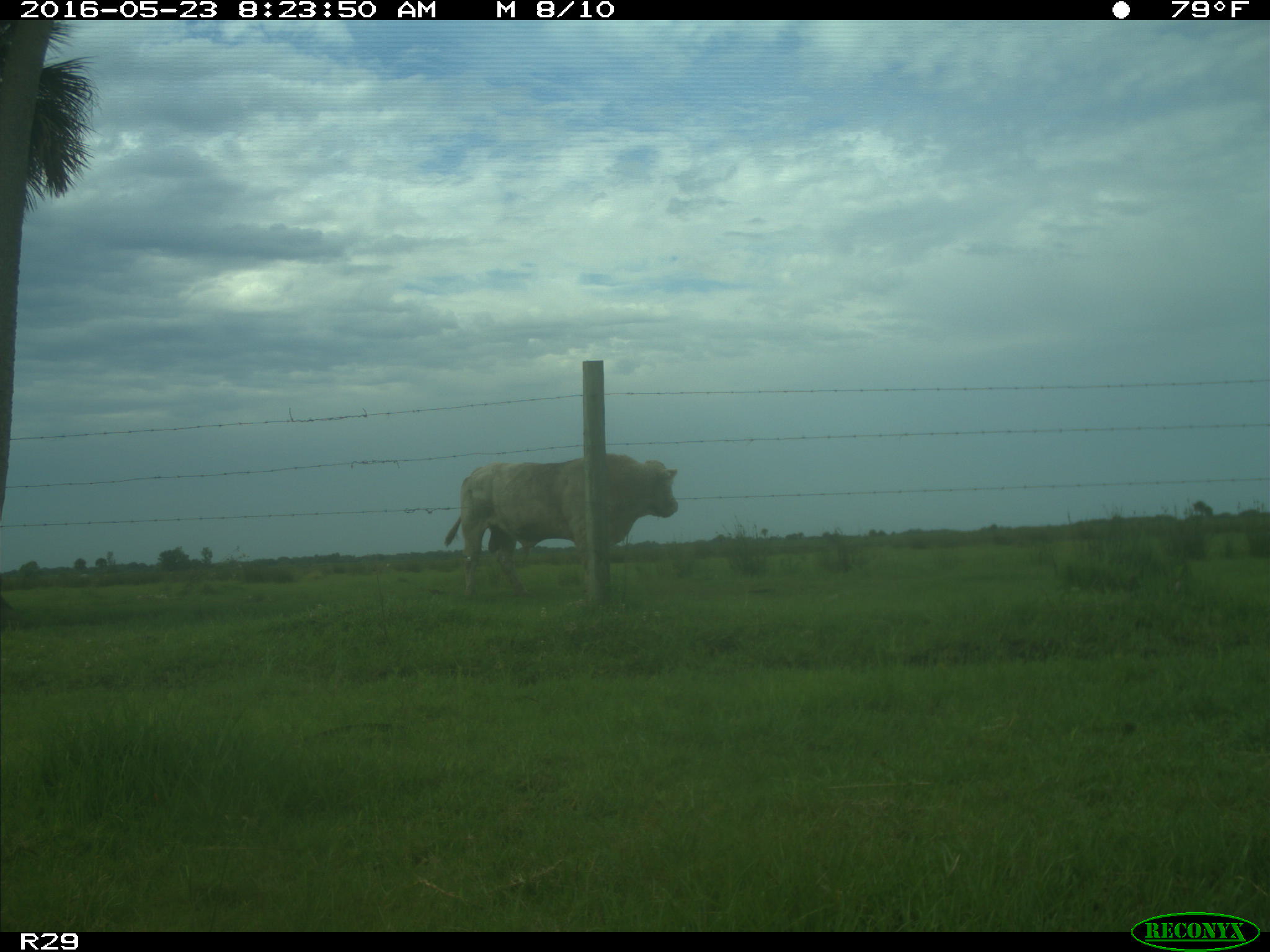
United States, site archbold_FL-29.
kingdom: Animalia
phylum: Chordata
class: Mammalia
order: Artiodactyla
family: Bovidae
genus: Bos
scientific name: Bos taurus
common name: domestic cow